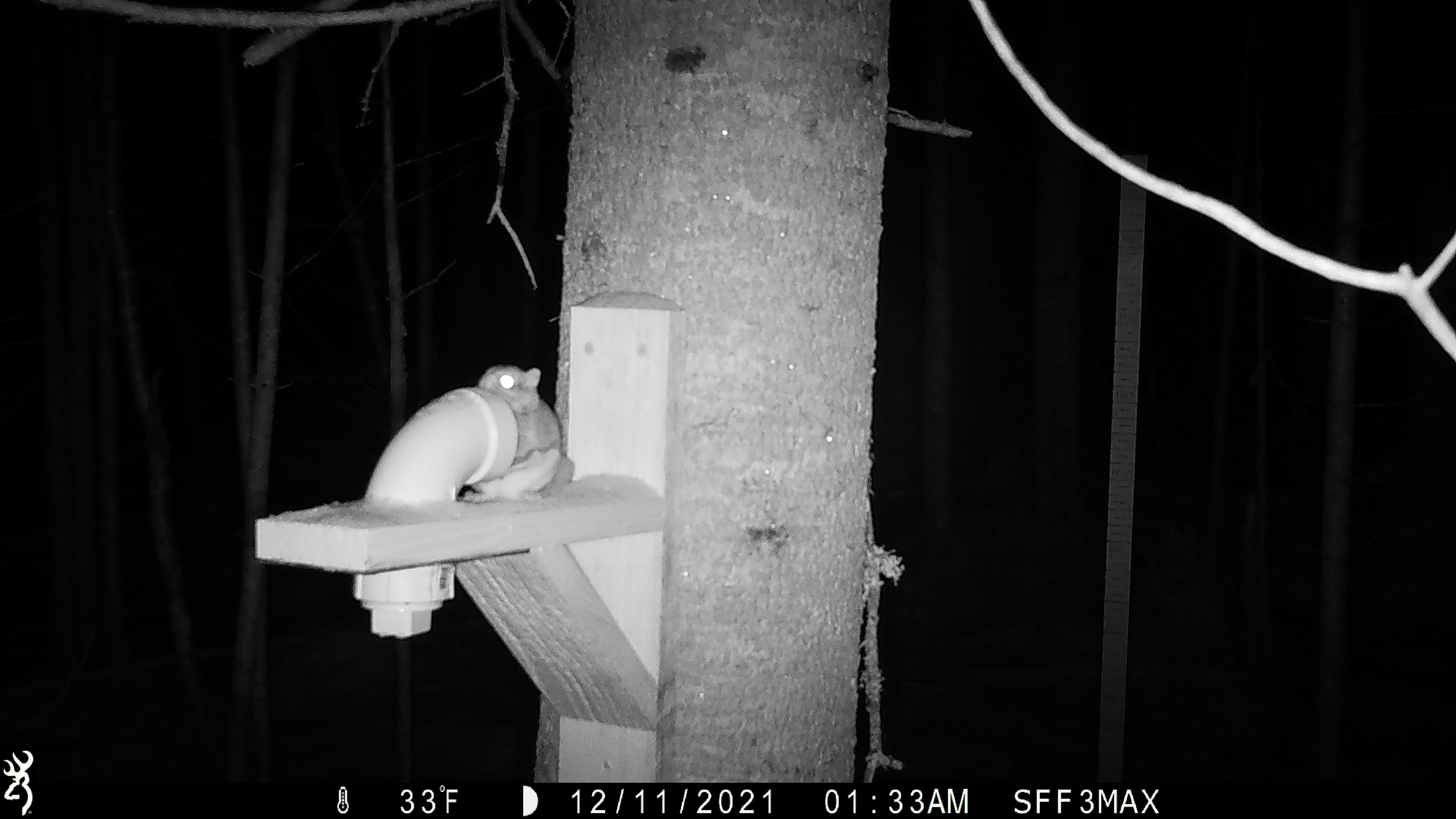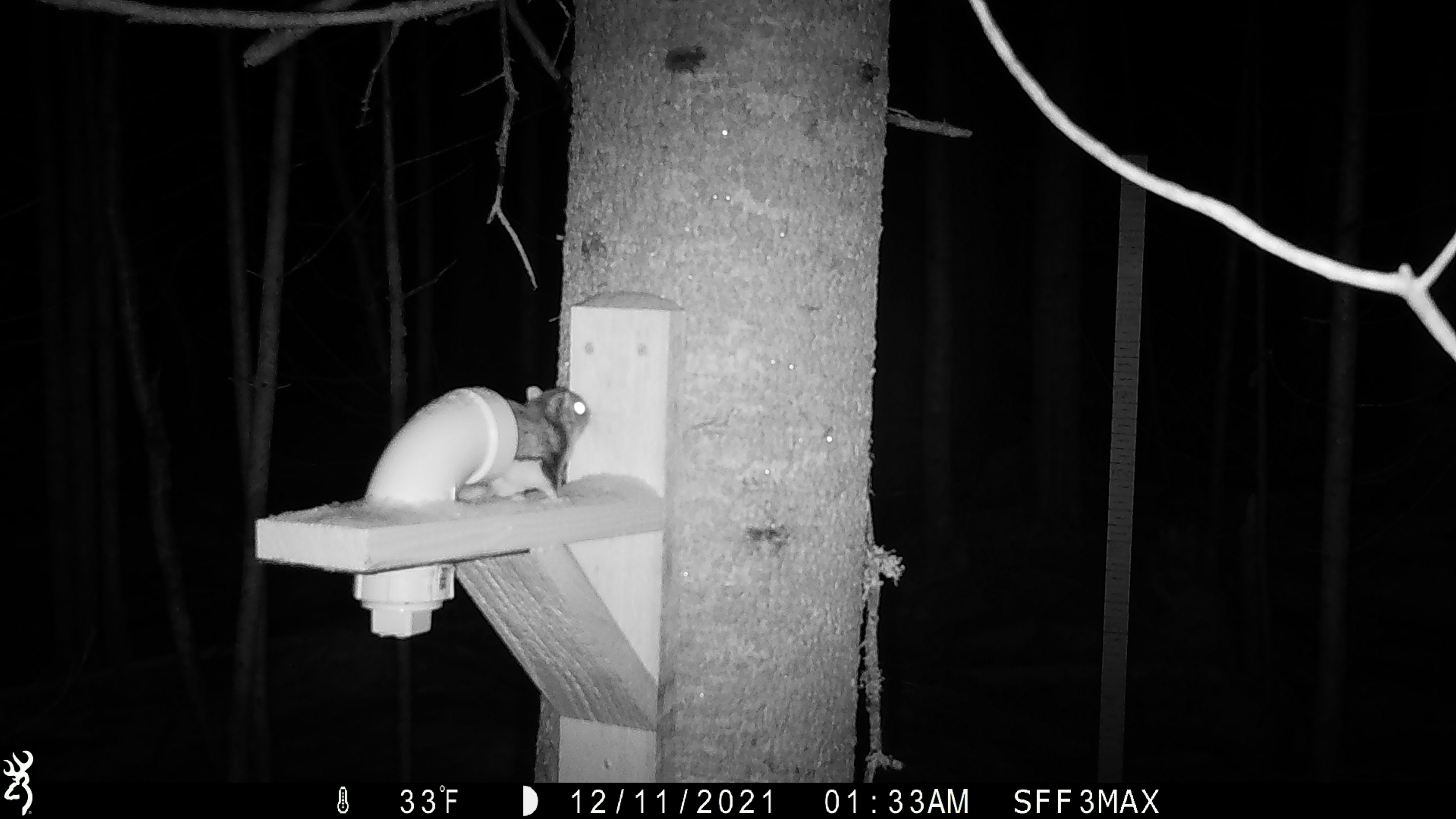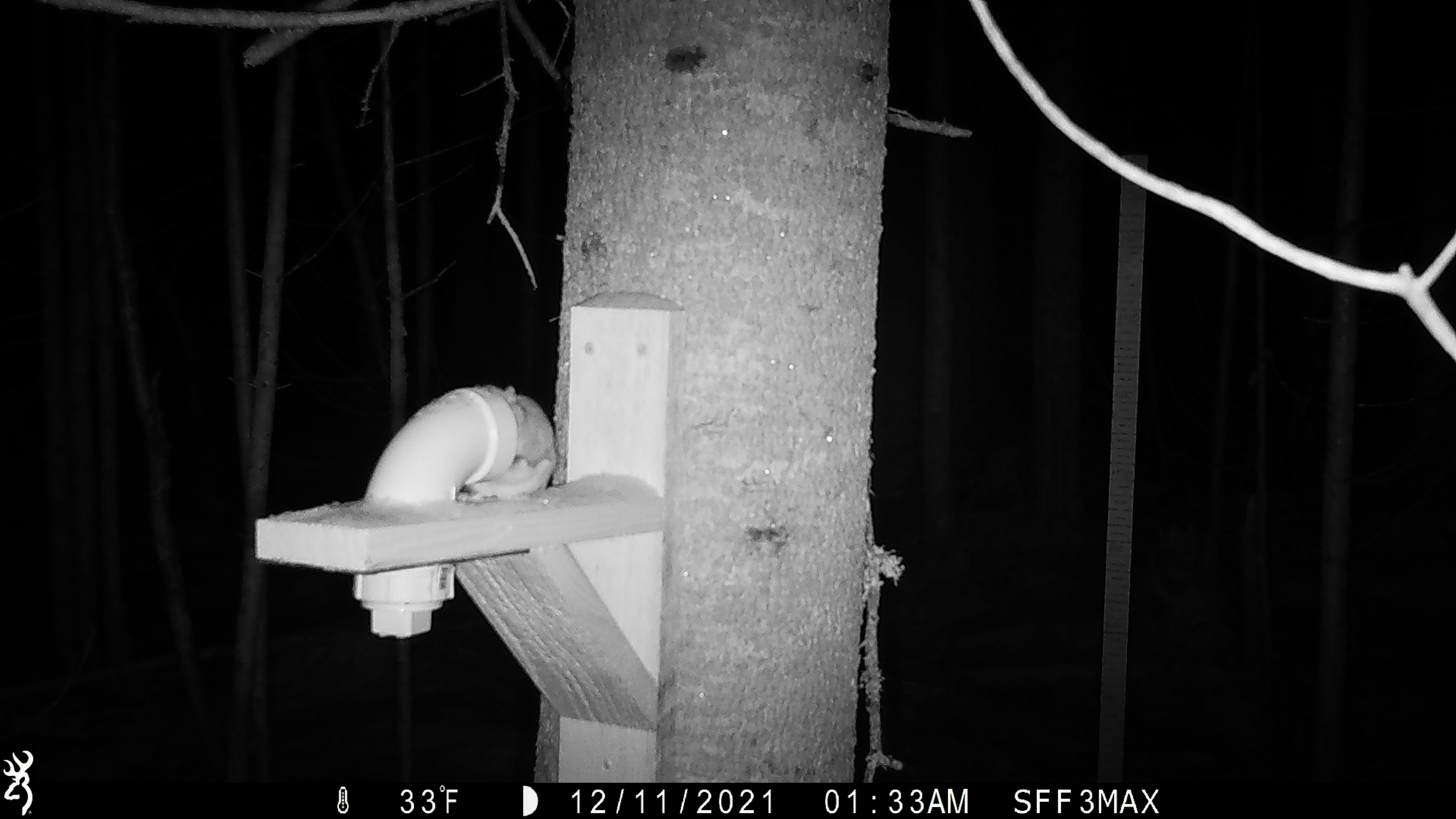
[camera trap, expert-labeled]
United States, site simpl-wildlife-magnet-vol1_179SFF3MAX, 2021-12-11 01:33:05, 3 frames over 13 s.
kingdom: Animalia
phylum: Chordata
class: Mammalia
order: Rodentia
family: Sciuridae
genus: Glaucomys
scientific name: Glaucomys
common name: flying squirrel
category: flying squirrel sp.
Flying squirrel sp. (flying squirrel) (Glaucomys).